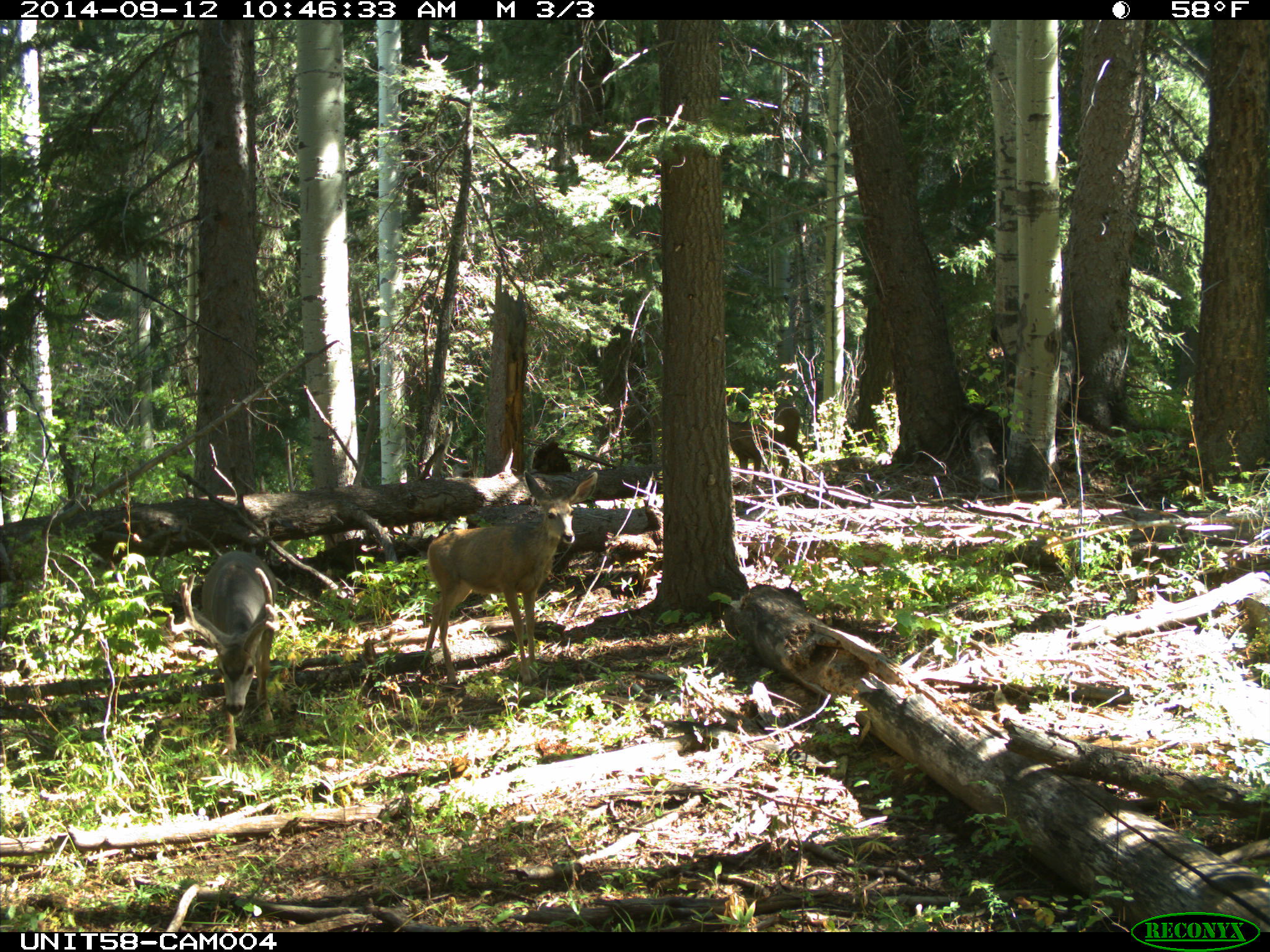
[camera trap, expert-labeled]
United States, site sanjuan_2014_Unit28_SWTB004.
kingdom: Animalia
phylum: Chordata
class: Mammalia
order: Artiodactyla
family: Cervidae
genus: Odocoileus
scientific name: Odocoileus hemionus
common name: mule deer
Odocoileus hemionus (mule deer).